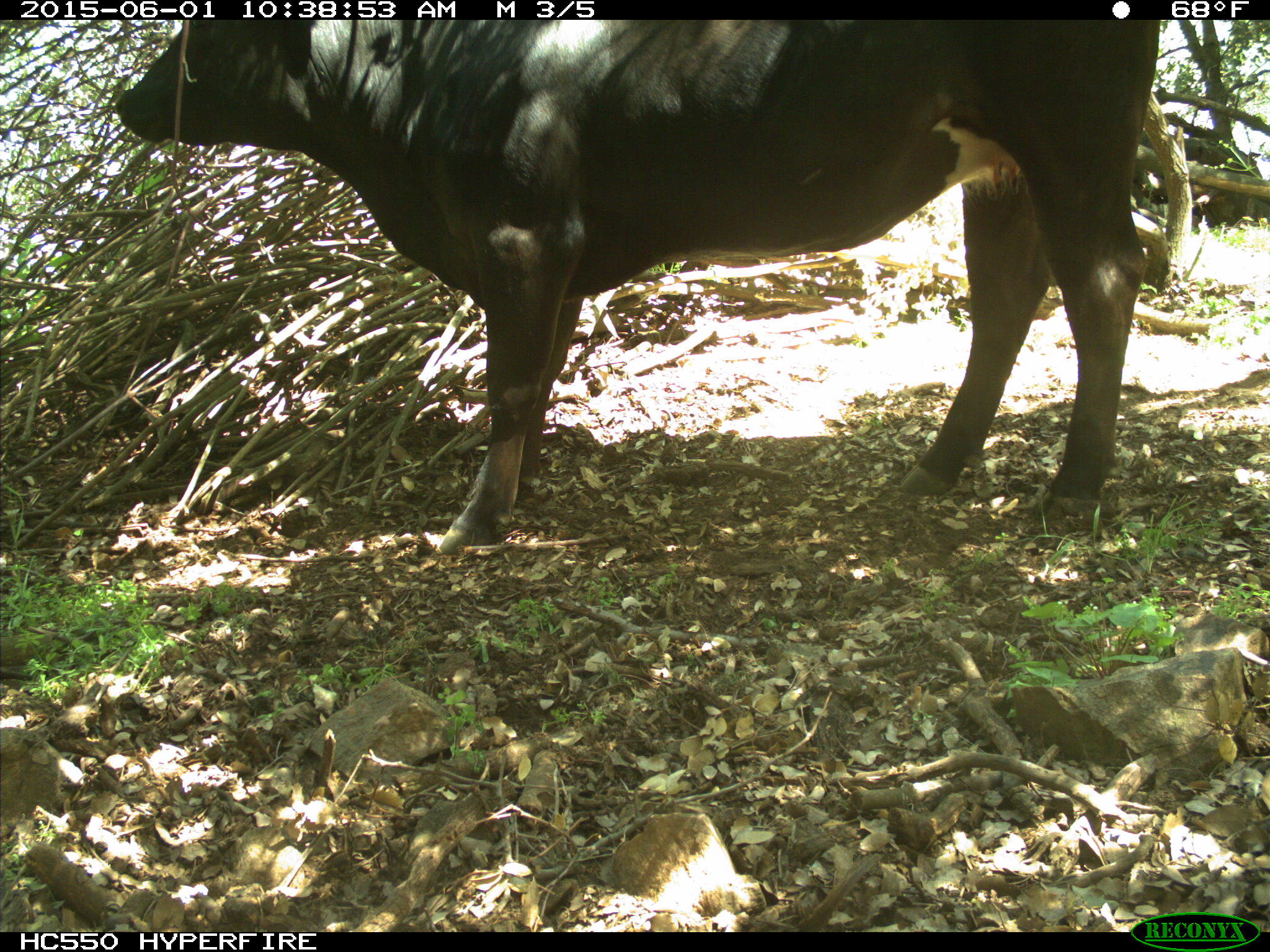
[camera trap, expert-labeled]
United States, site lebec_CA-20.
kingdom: Animalia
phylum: Chordata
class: Mammalia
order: Artiodactyla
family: Bovidae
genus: Bos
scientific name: Bos taurus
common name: domestic cow